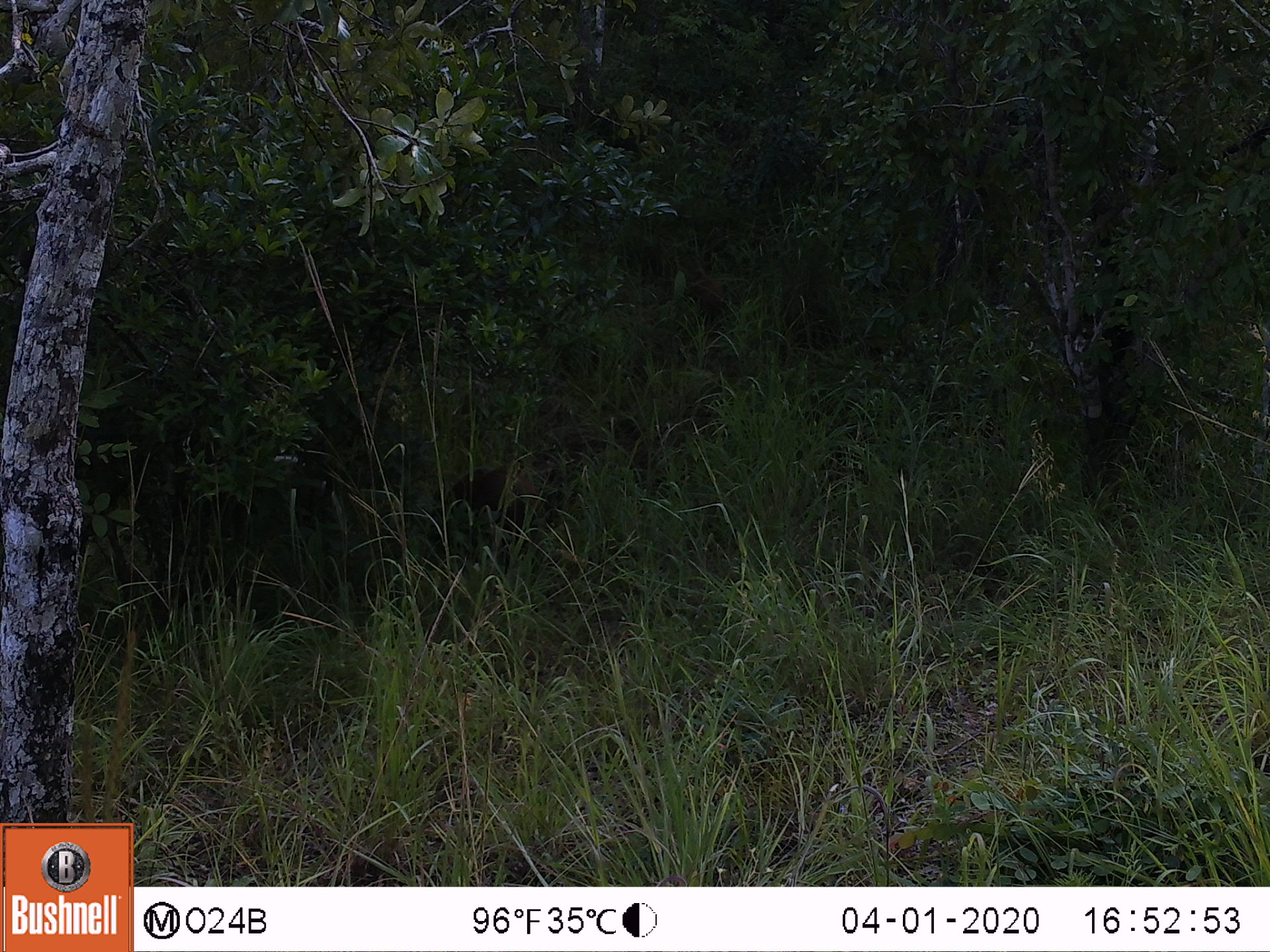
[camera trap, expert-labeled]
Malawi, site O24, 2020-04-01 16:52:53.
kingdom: Animalia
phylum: Chordata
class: Mammalia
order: Artiodactyla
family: Suidae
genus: Potamochoerus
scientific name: Potamochoerus larvatus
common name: bushpig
Bushpig (Potamochoerus larvatus), count 1.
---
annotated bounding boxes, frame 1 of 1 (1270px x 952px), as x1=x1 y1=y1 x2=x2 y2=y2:
bushpig: x1=430 y1=456 x2=548 y2=550